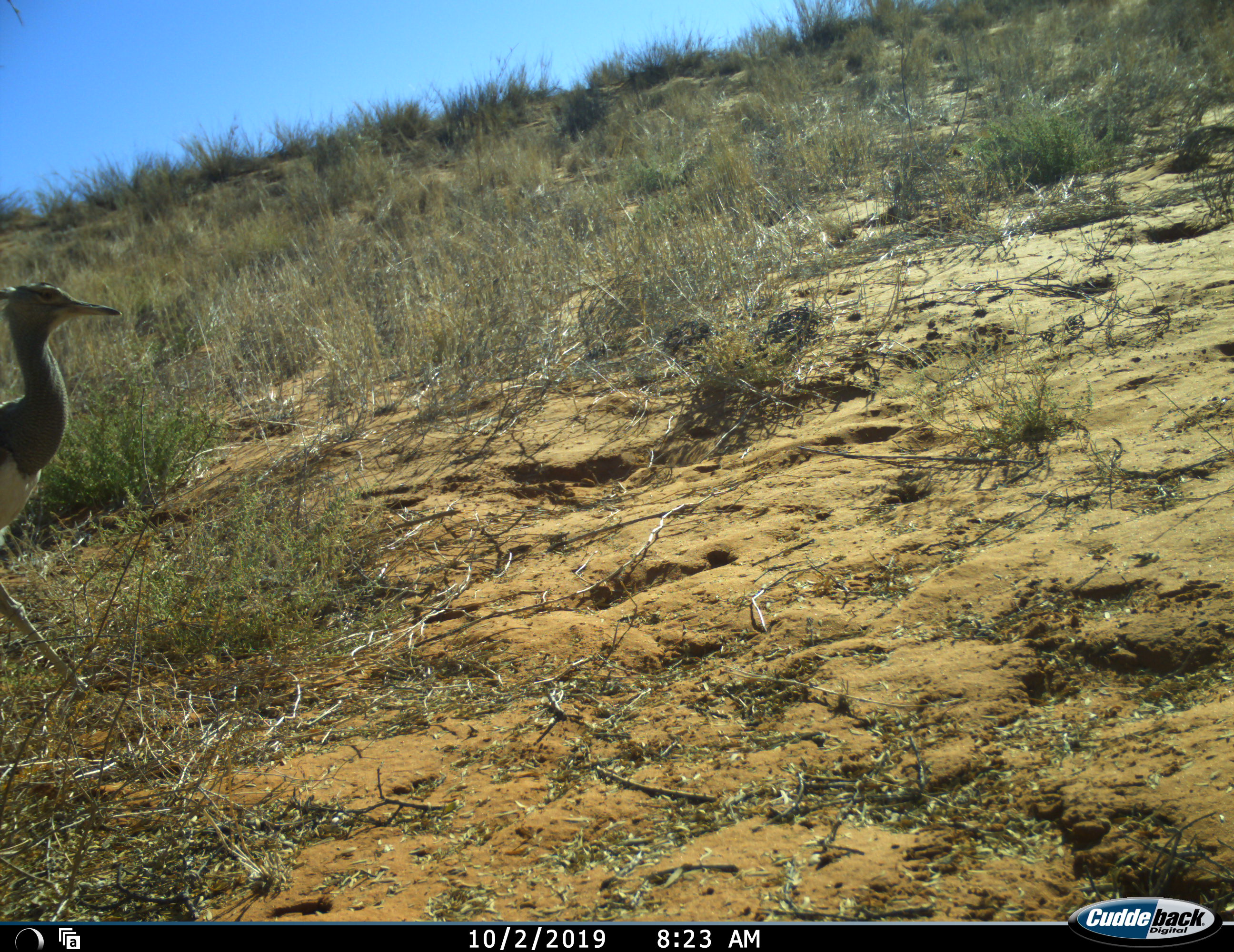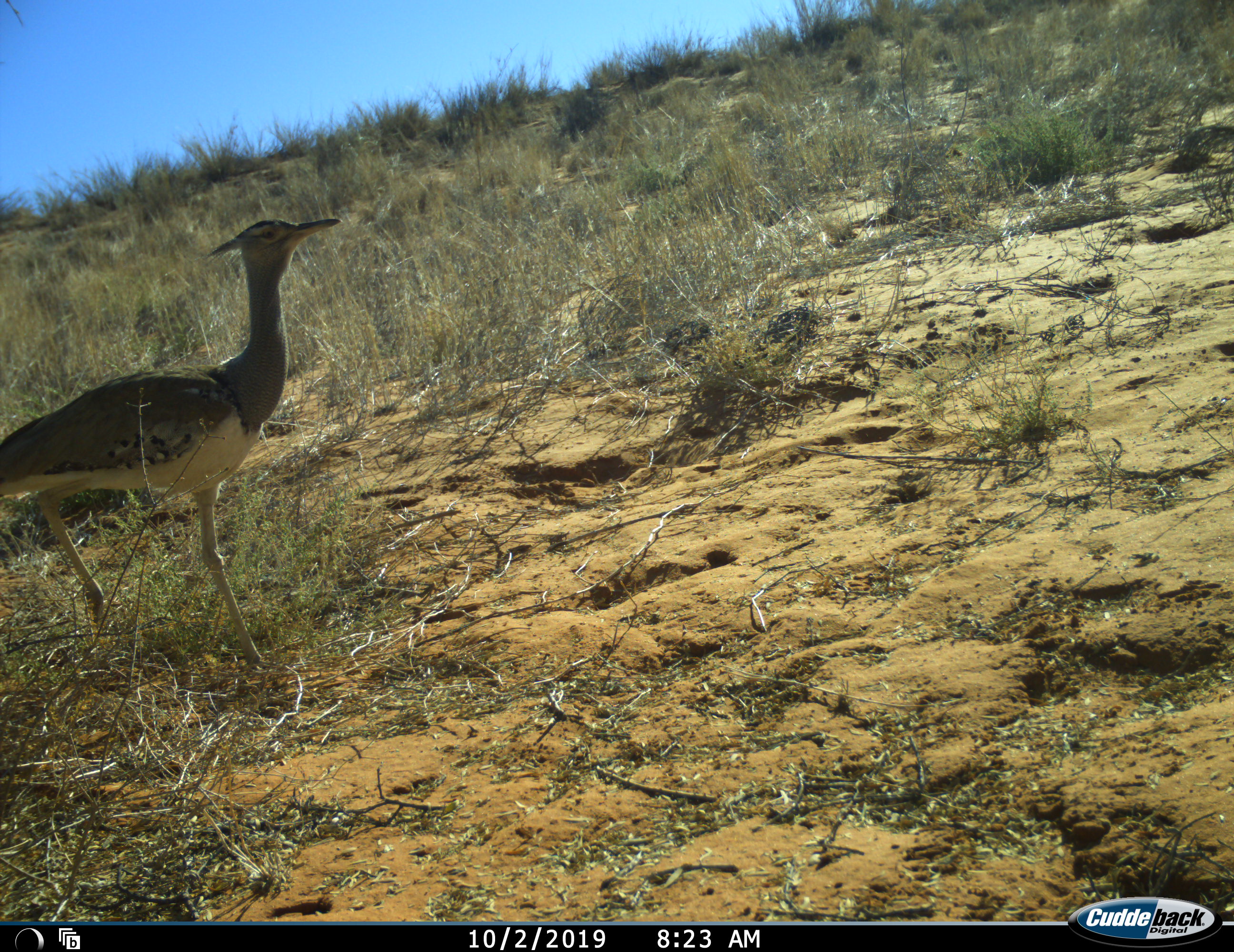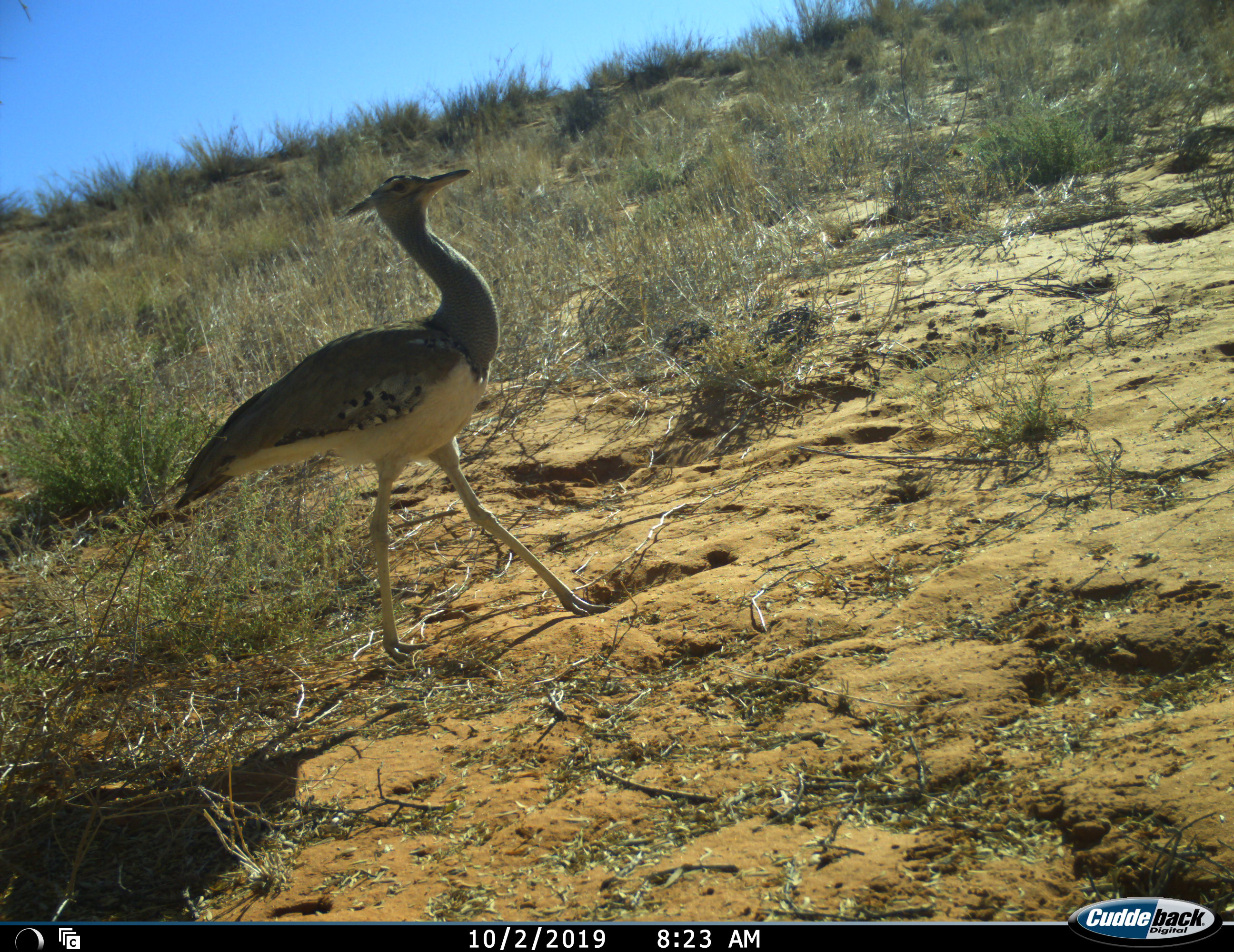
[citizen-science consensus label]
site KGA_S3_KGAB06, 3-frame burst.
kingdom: Animalia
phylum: Chordata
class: Aves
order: Otidiformes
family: Otididae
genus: Ardeotis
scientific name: Ardeotis kori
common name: kori bustard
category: bustardkori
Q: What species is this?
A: Bustardkori (kori bustard) (Ardeotis kori).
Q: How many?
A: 1.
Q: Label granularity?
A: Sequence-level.